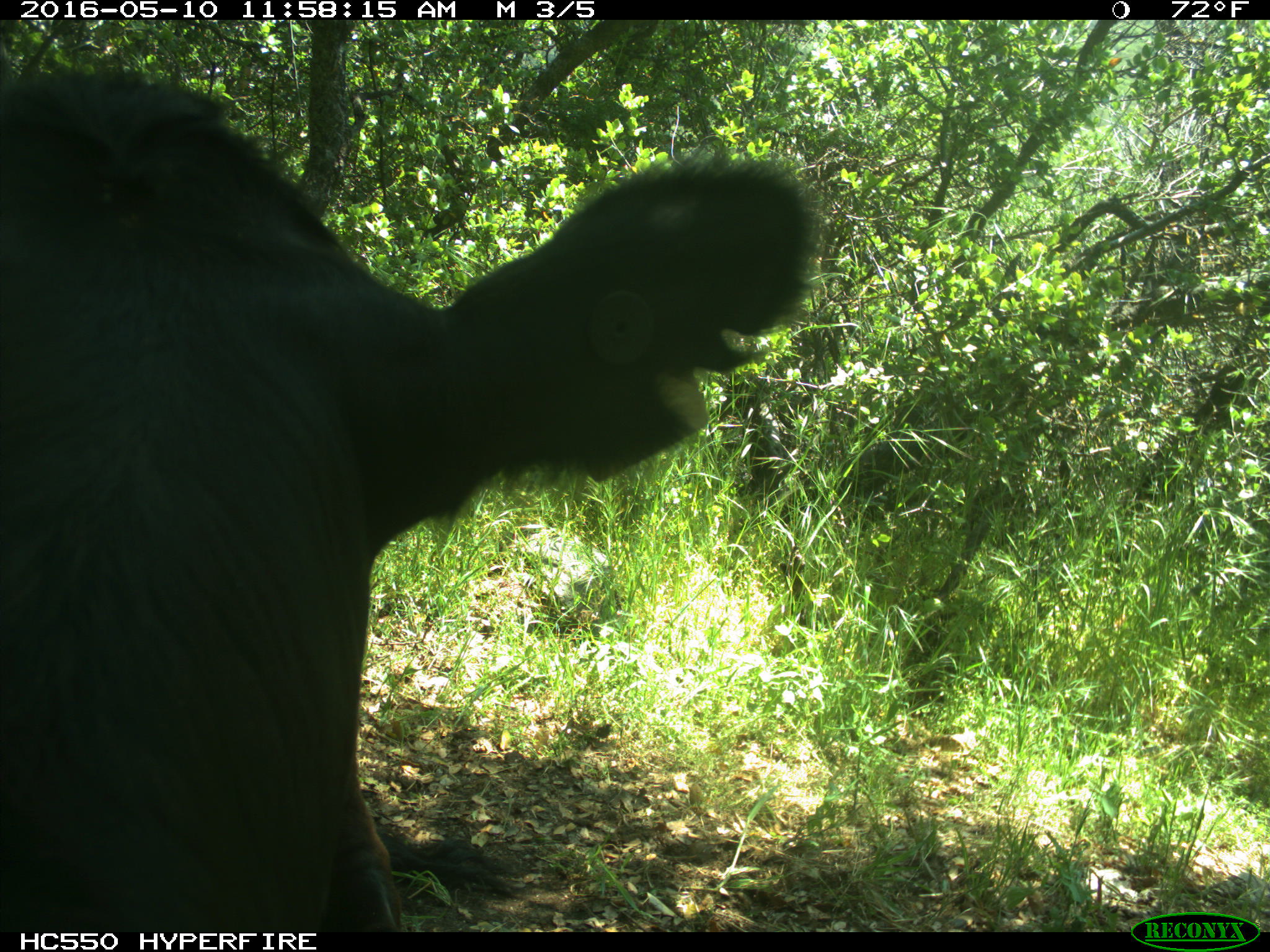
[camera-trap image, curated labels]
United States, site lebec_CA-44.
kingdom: Animalia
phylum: Chordata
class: Mammalia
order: Artiodactyla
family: Bovidae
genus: Bos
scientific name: Bos taurus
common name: domestic cow